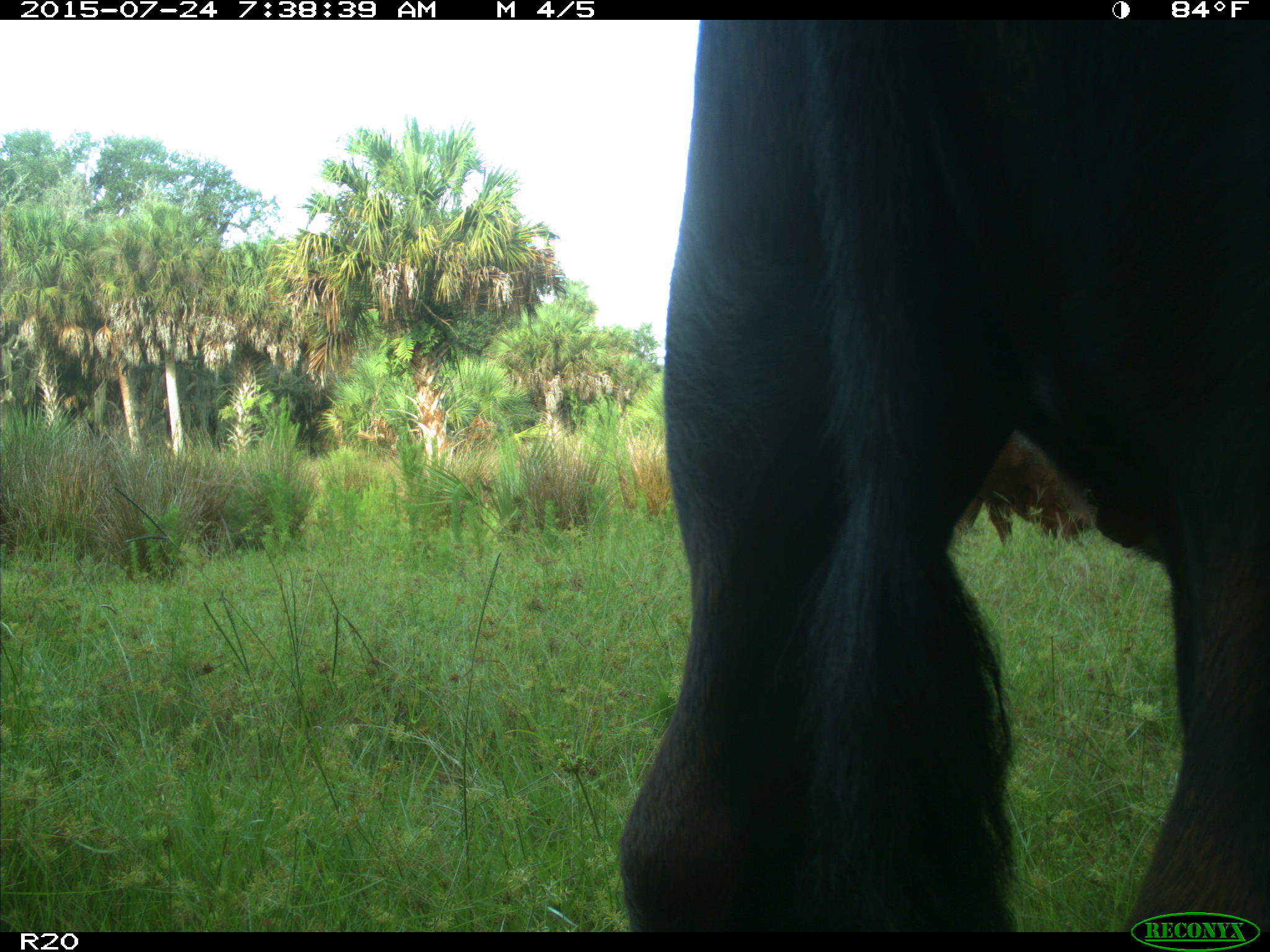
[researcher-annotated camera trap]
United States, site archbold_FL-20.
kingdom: Animalia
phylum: Chordata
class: Mammalia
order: Artiodactyla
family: Bovidae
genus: Bos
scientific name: Bos taurus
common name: domestic cow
Bos taurus (domestic cow).